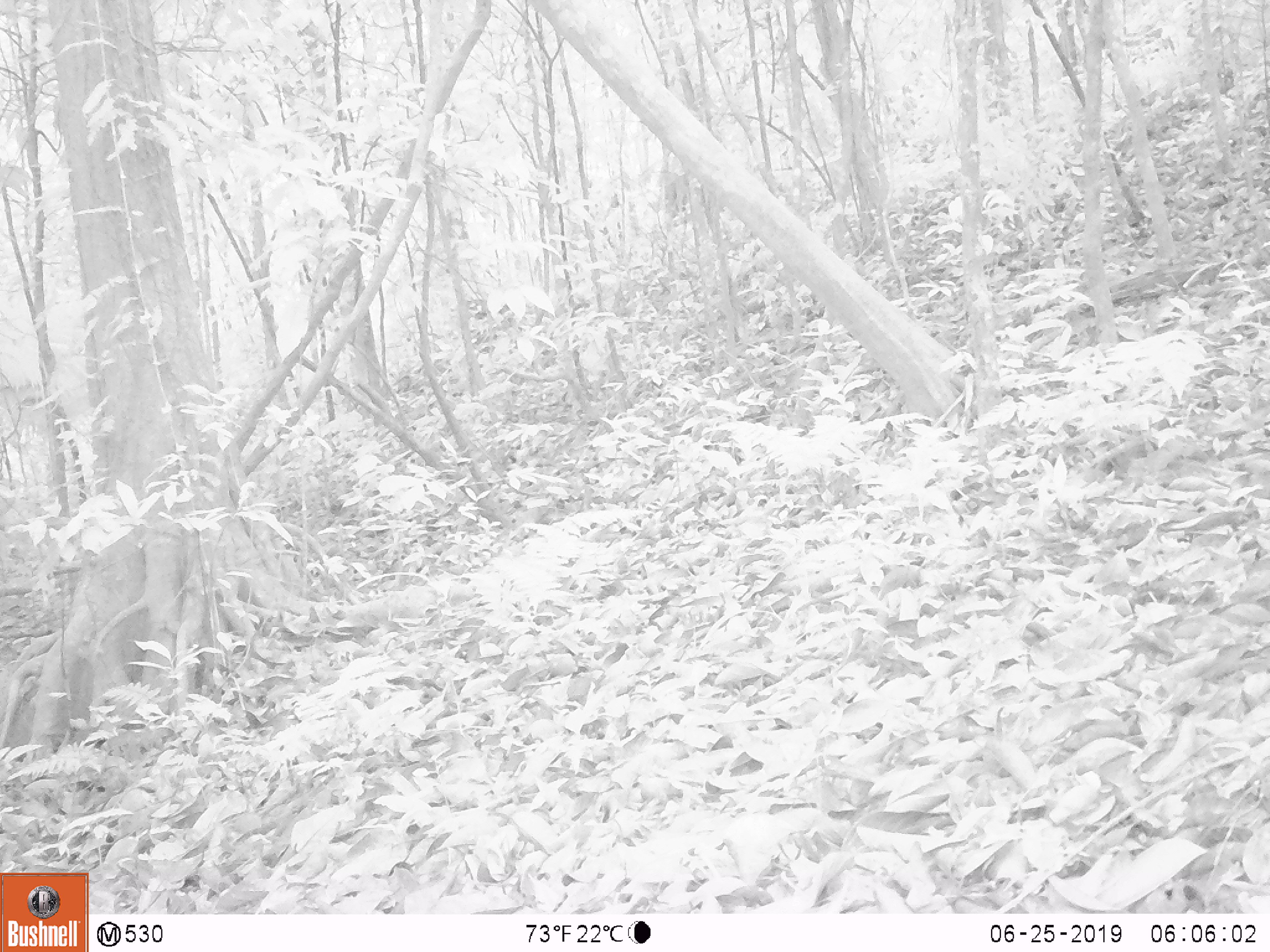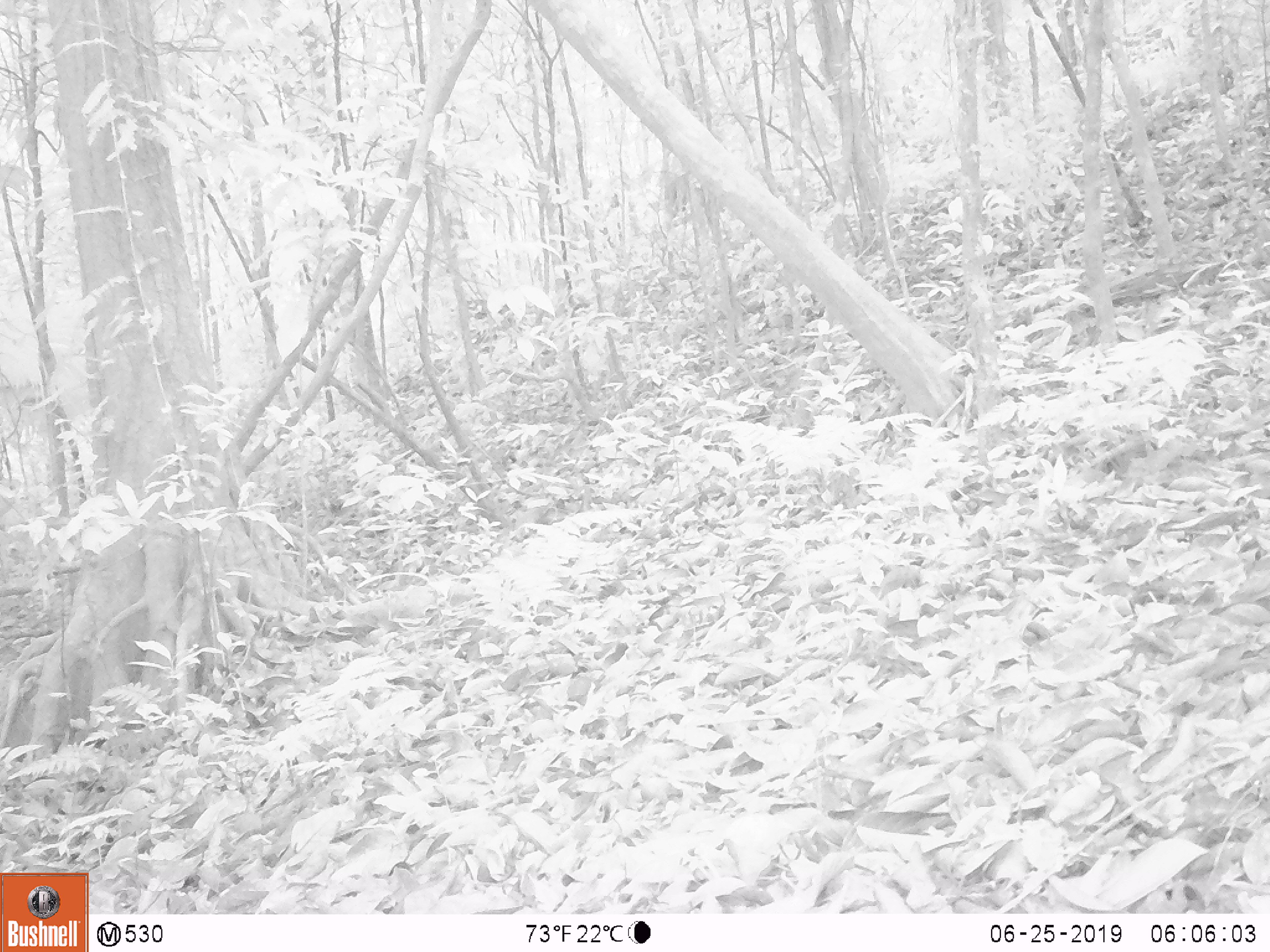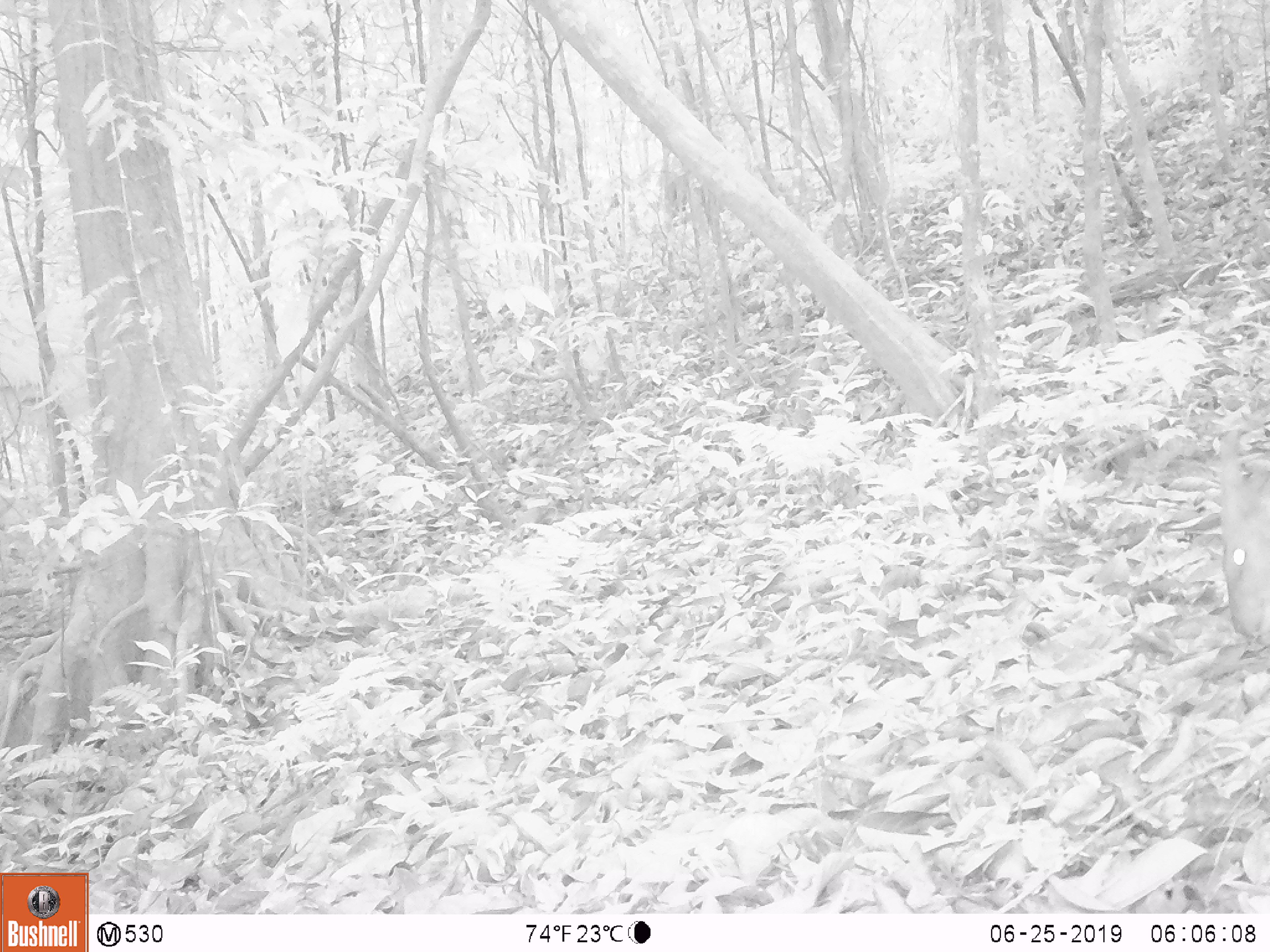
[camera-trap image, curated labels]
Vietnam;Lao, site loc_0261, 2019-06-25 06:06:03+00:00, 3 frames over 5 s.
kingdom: Animalia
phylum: Chordata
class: Mammalia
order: Artiodactyla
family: Cervidae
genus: Muntiacus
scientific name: Muntiacus vuquangensis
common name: large-antlered muntjac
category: large antlered muntjac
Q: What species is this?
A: Large antlered muntjac (large-antlered muntjac) (Muntiacus vuquangensis).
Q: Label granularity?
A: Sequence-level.